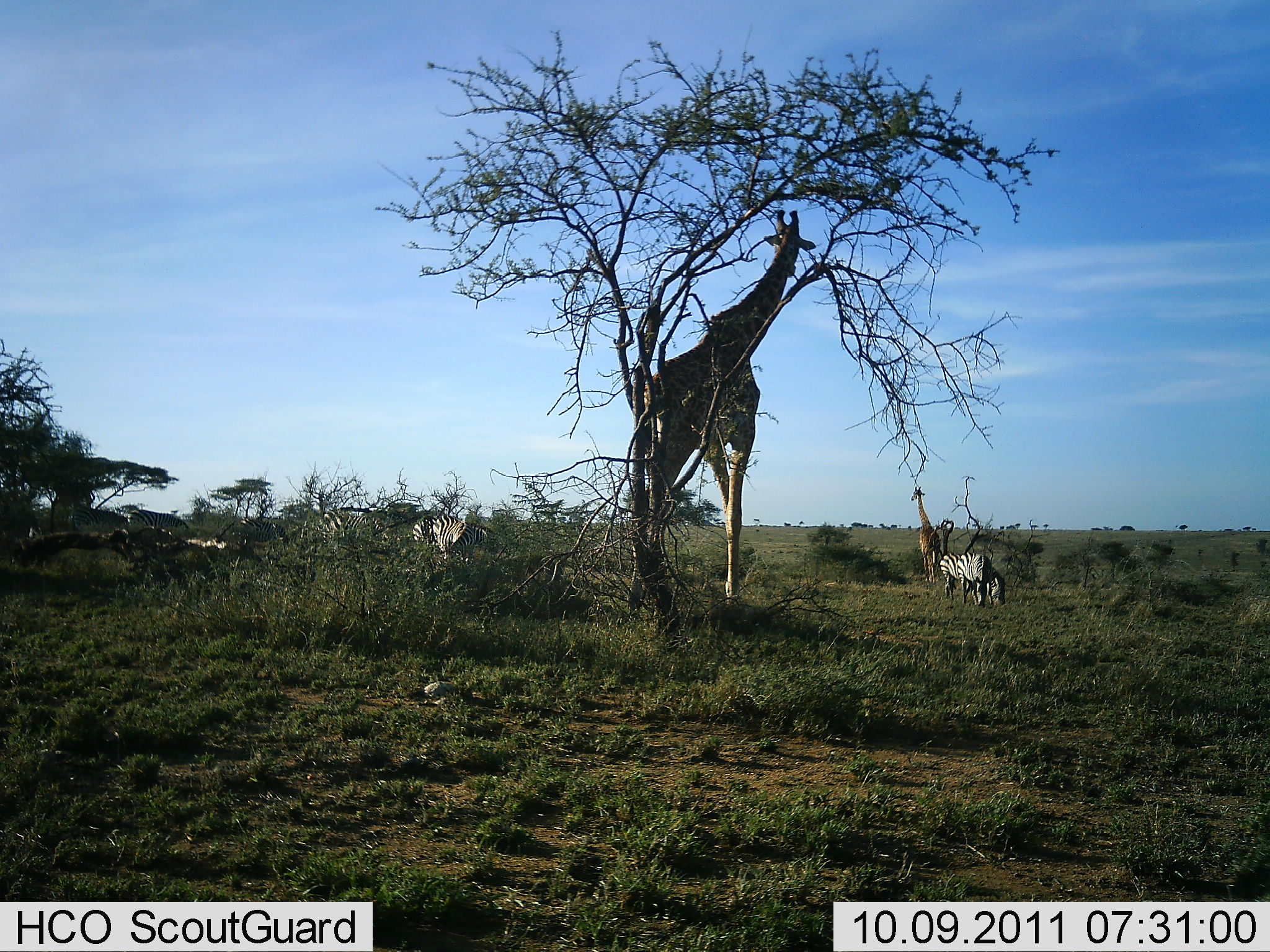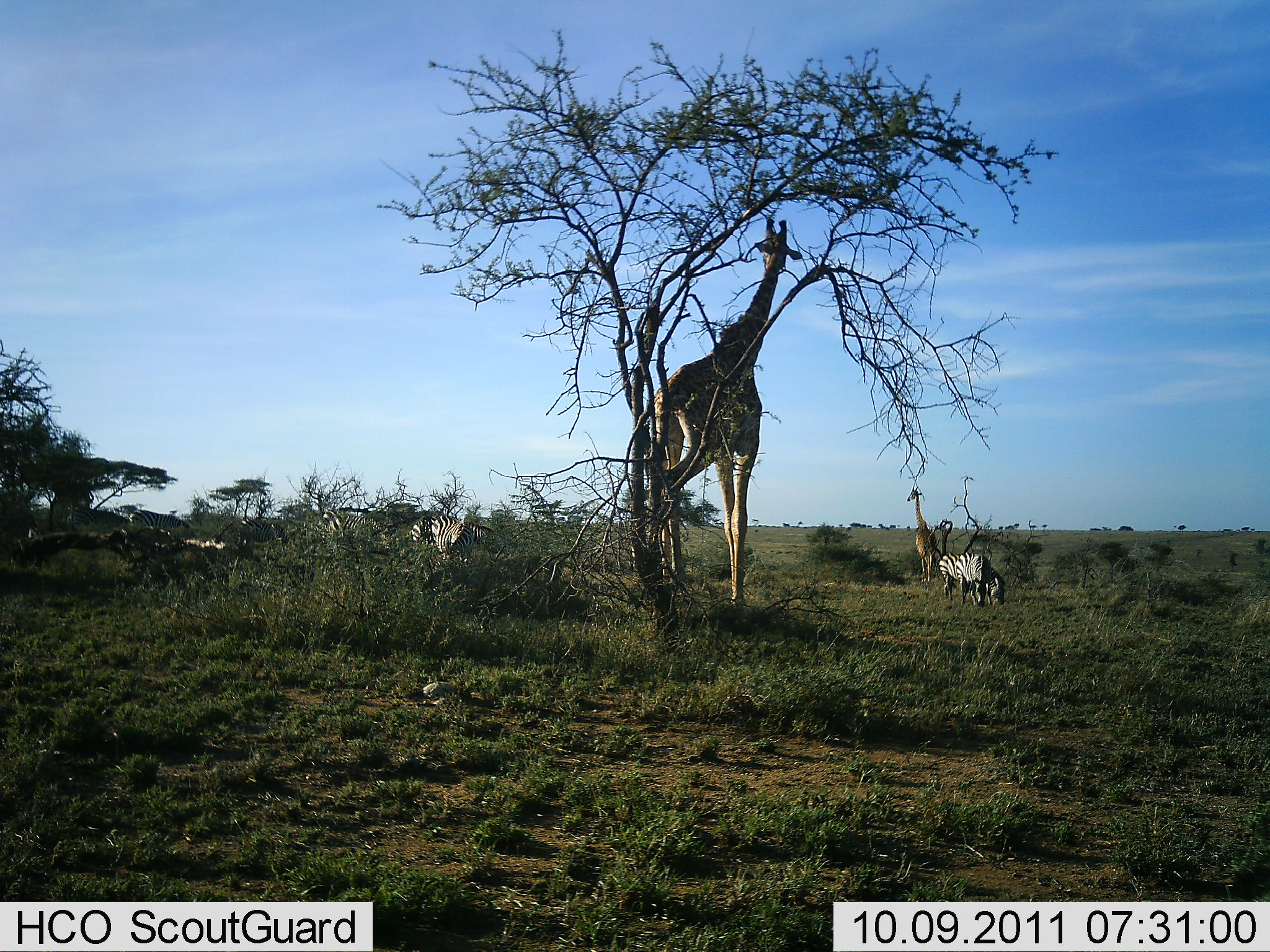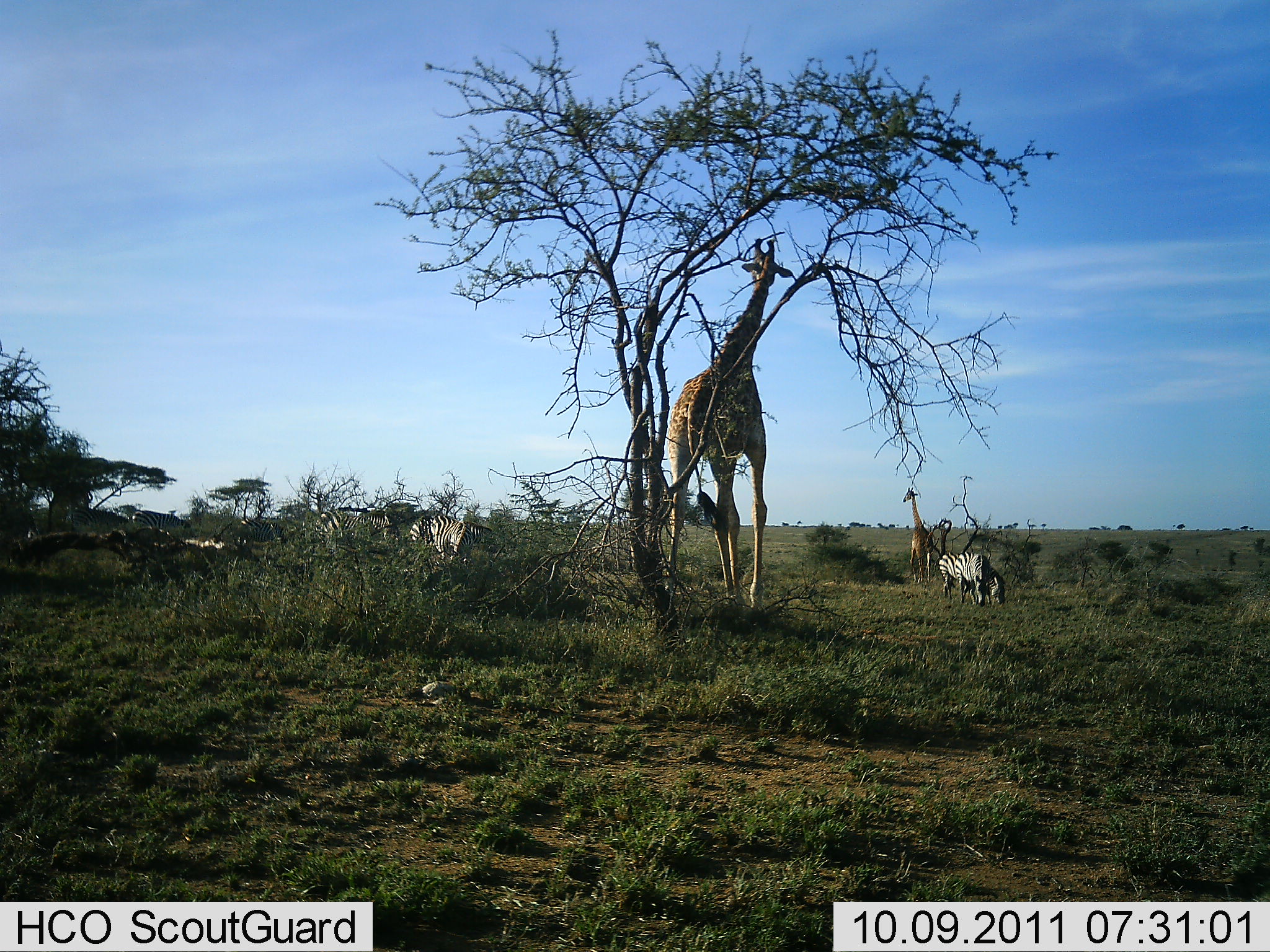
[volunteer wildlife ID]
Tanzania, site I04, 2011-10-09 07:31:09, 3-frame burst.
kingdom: Animalia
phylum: Chordata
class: Mammalia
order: Artiodactyla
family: Giraffidae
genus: Giraffa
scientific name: Giraffa camelopardalis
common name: giraffe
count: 2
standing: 55%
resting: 0%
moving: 27%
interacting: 9%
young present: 27%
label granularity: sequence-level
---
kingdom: Animalia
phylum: Chordata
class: Mammalia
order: Perissodactyla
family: Equidae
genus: Equus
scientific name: Equus quagga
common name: plains zebra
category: zebra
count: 4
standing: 22%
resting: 0%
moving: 22%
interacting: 0%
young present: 0%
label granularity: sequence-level